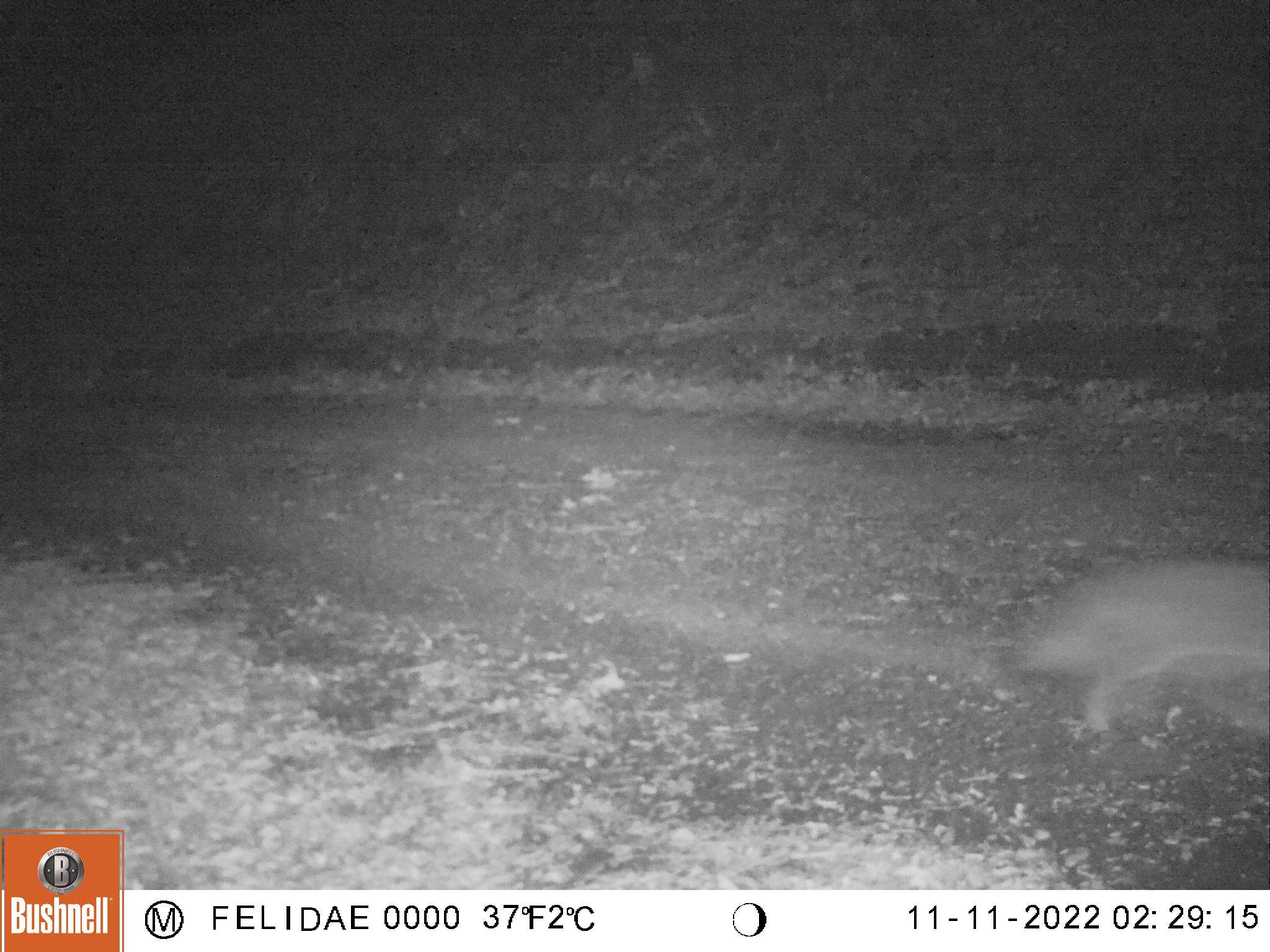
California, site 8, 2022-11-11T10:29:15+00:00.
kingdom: Animalia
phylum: Chordata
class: Mammalia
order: Carnivora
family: Canidae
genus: Urocyon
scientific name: Urocyon cinereoargenteus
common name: gray fox